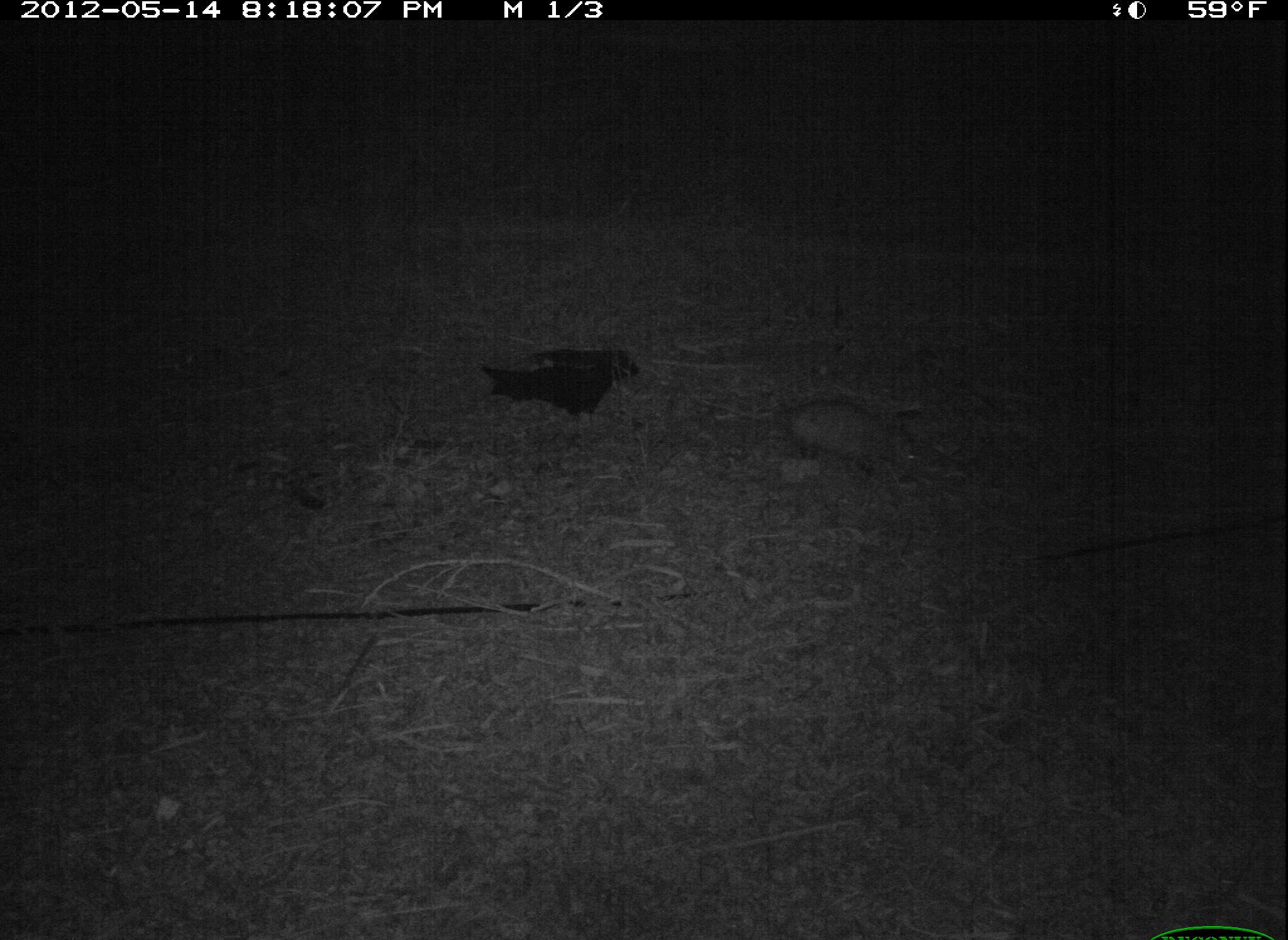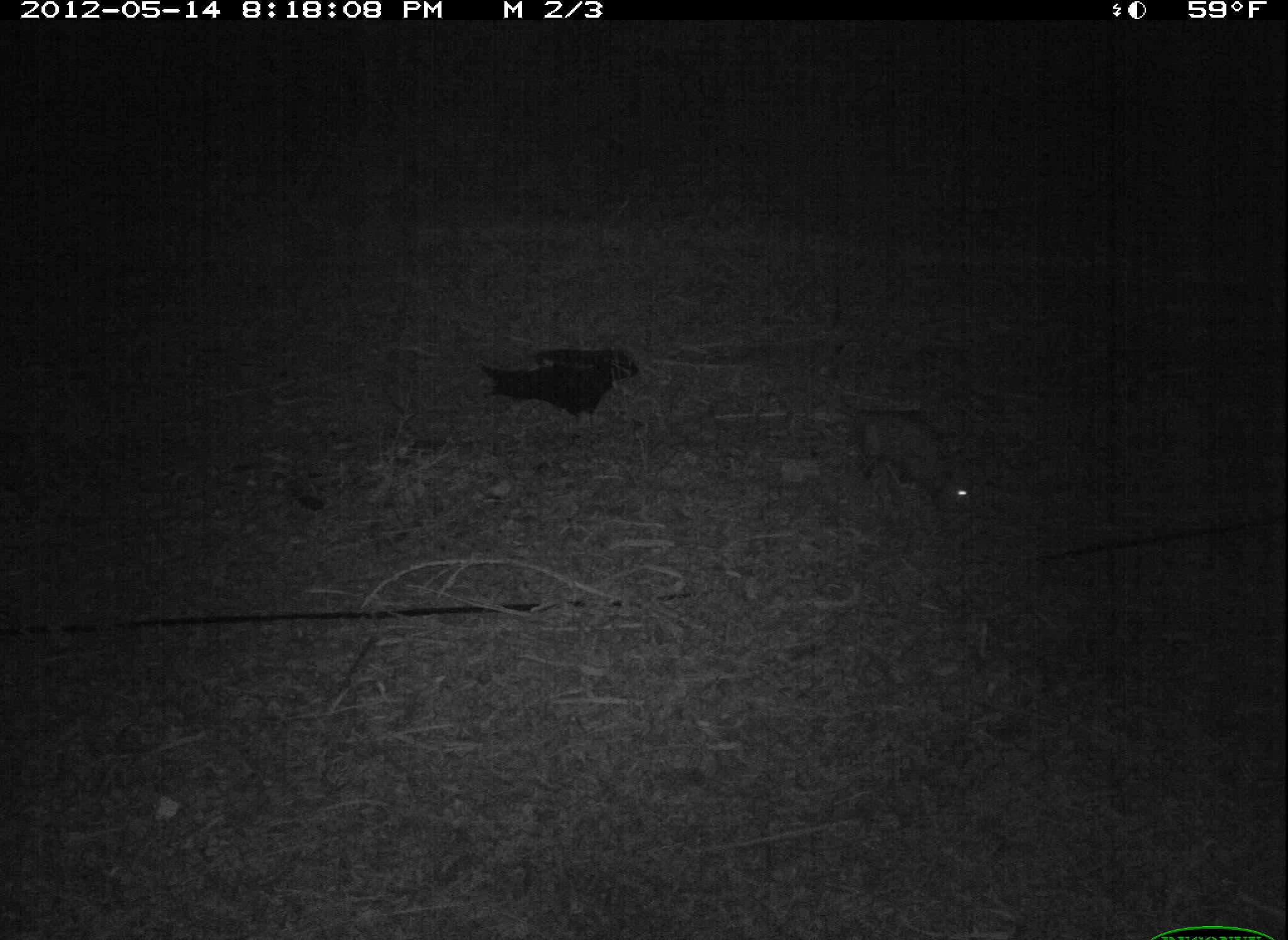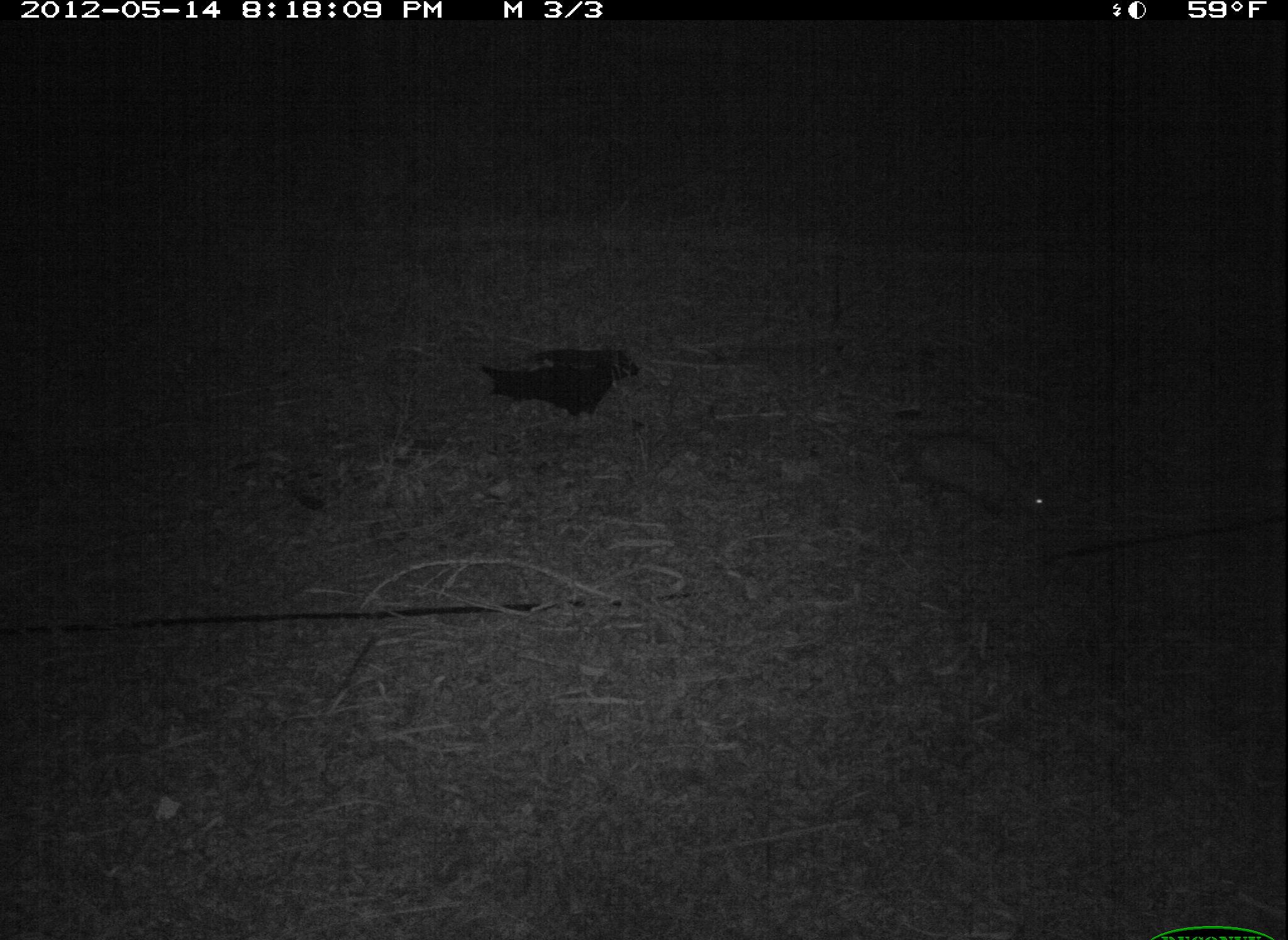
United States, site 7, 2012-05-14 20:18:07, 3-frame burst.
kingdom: Animalia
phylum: Chordata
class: Mammalia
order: Didelphimorphia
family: Didelphidae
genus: Didelphis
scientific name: Didelphis virginiana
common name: virginia opossum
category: opossum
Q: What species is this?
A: Opossum (virginia opossum) (Didelphis virginiana).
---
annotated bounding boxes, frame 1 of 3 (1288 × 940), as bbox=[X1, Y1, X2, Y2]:
opossum: bbox=[731, 362, 935, 514]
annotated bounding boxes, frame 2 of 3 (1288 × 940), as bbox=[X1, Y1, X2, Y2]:
opossum: bbox=[819, 382, 1003, 549]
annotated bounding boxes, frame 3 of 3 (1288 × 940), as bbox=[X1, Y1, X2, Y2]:
opossum: bbox=[848, 391, 1067, 529]